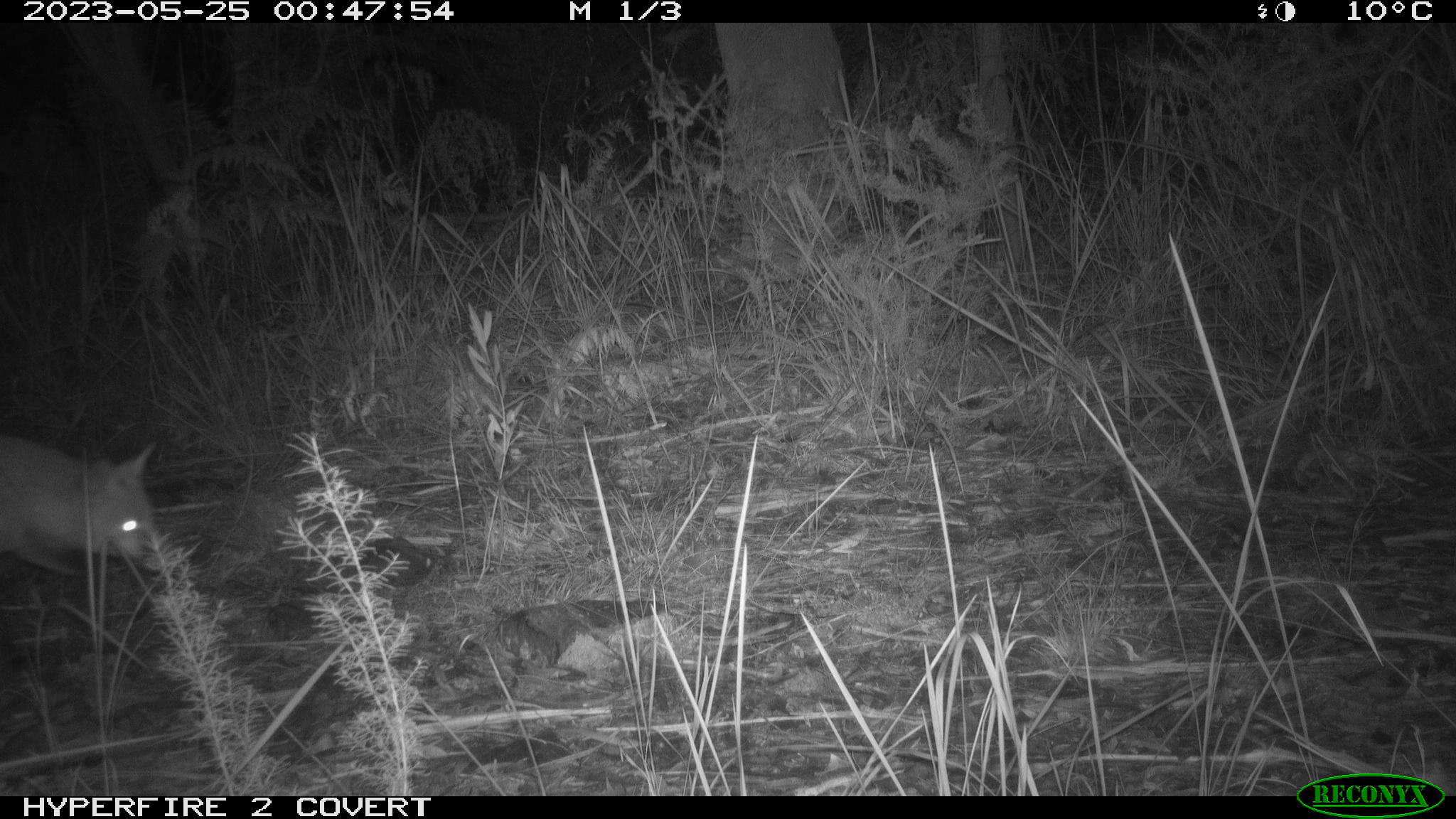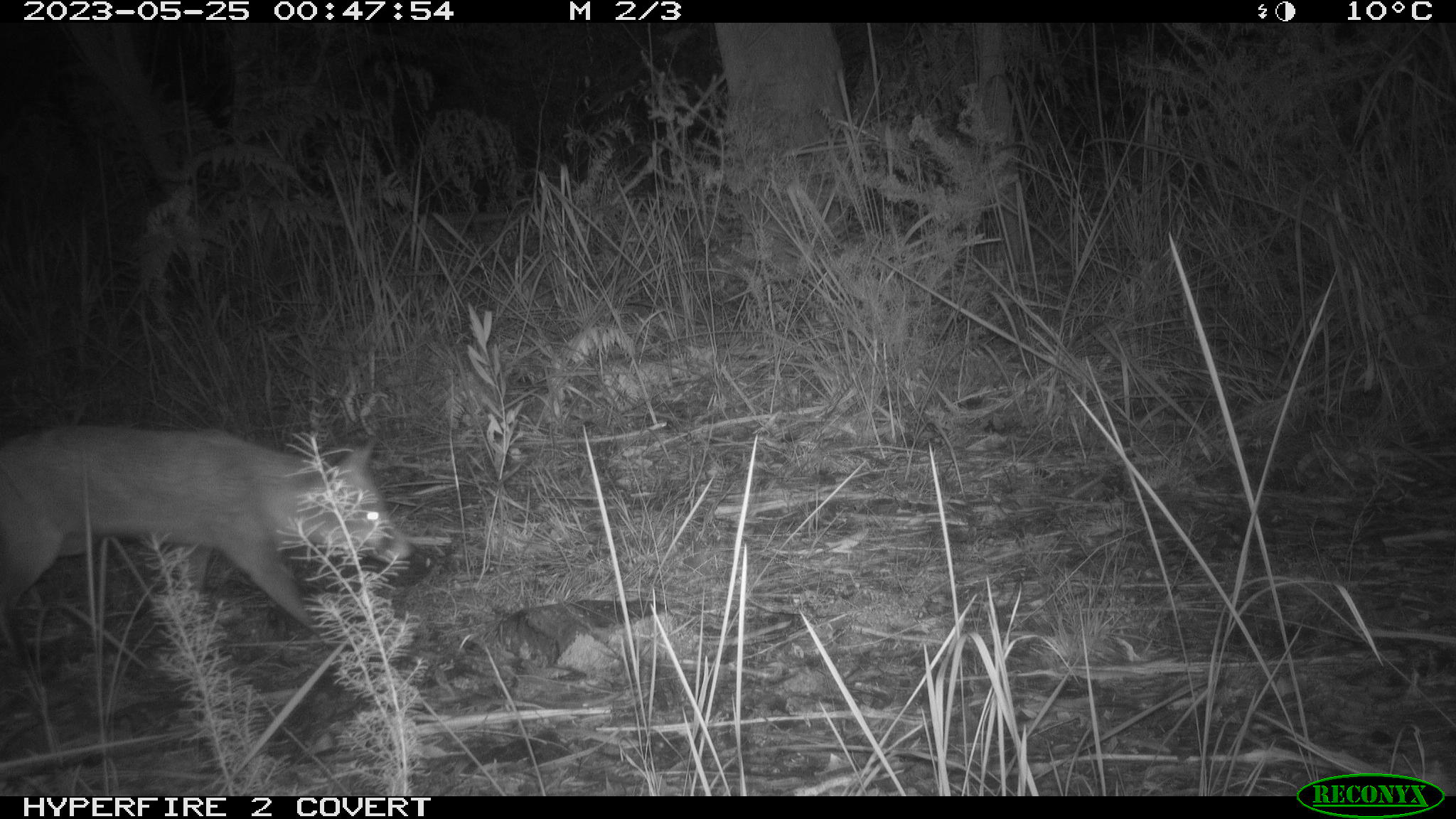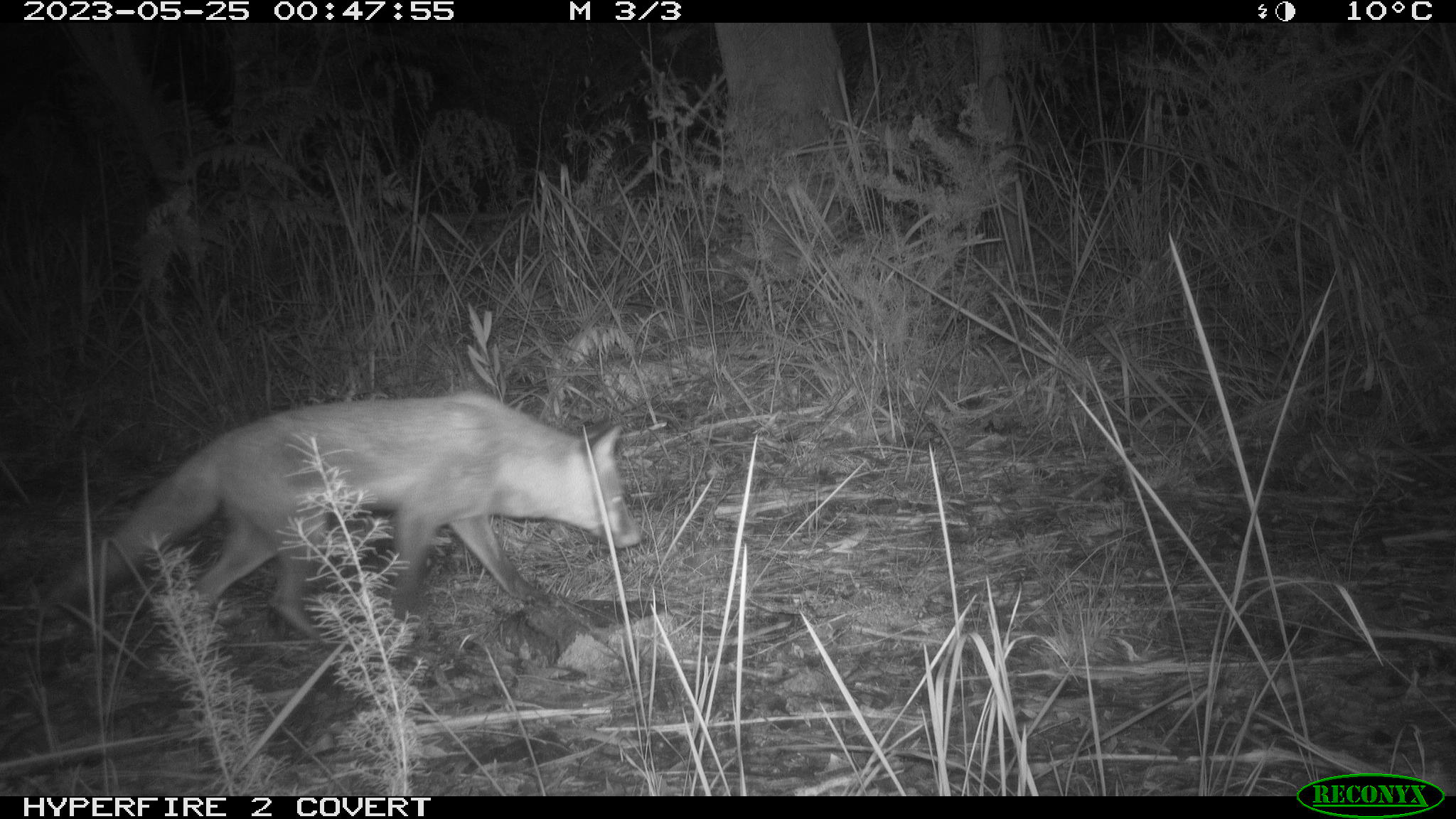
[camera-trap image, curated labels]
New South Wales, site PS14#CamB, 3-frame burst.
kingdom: Animalia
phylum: Chordata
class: Mammalia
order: Carnivora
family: Canidae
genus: Vulpes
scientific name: Vulpes vulpes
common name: red fox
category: fox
Fox (red fox) (Vulpes vulpes).